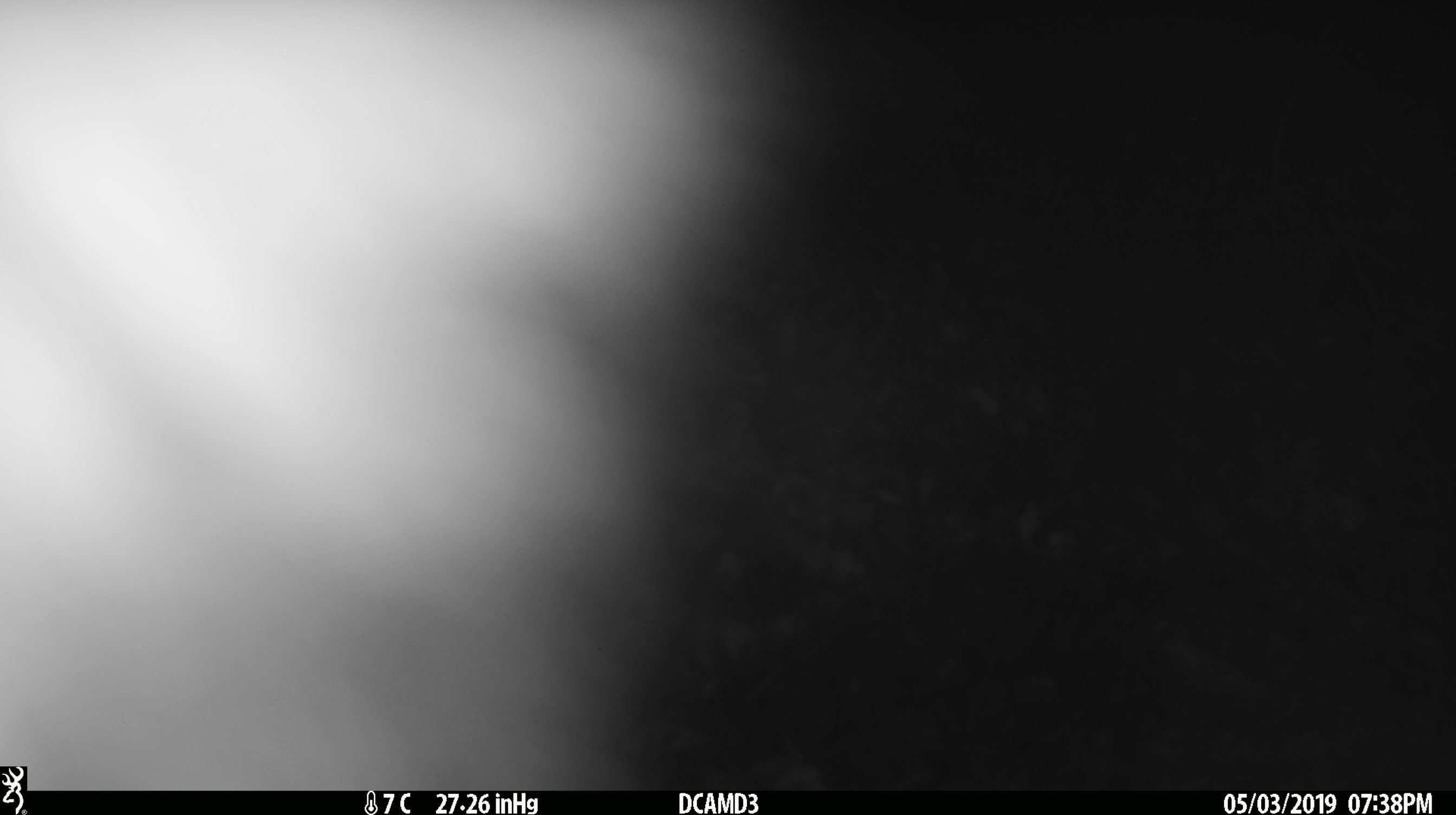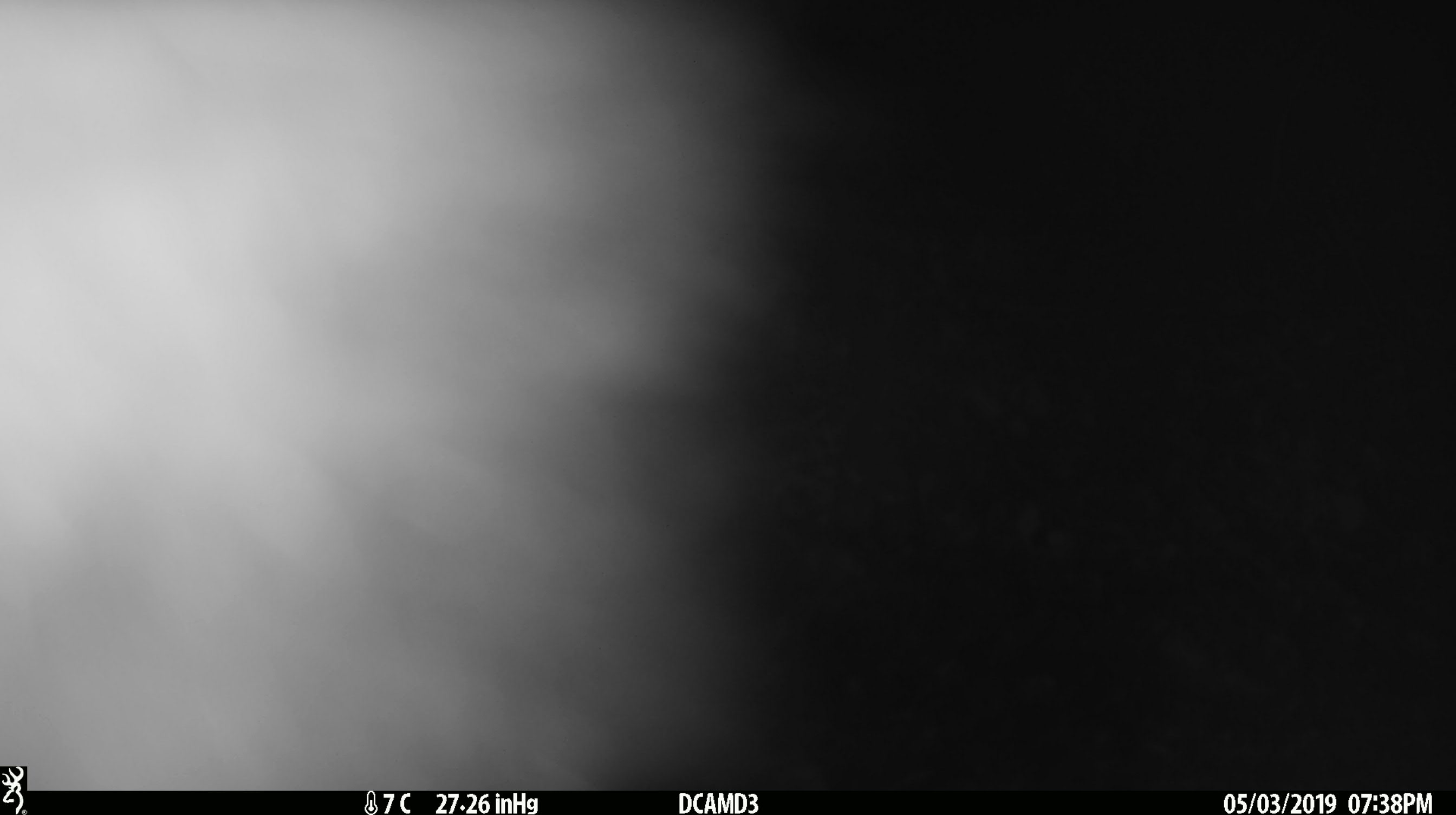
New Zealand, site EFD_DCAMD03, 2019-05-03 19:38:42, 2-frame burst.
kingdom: Animalia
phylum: Chordata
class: Mammalia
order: Diprotodontia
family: Phalangeridae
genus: Trichosurus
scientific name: Trichosurus vulpecula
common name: common brushtail possum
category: possum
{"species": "possum (common brushtail possum) (Trichosurus vulpecula)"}